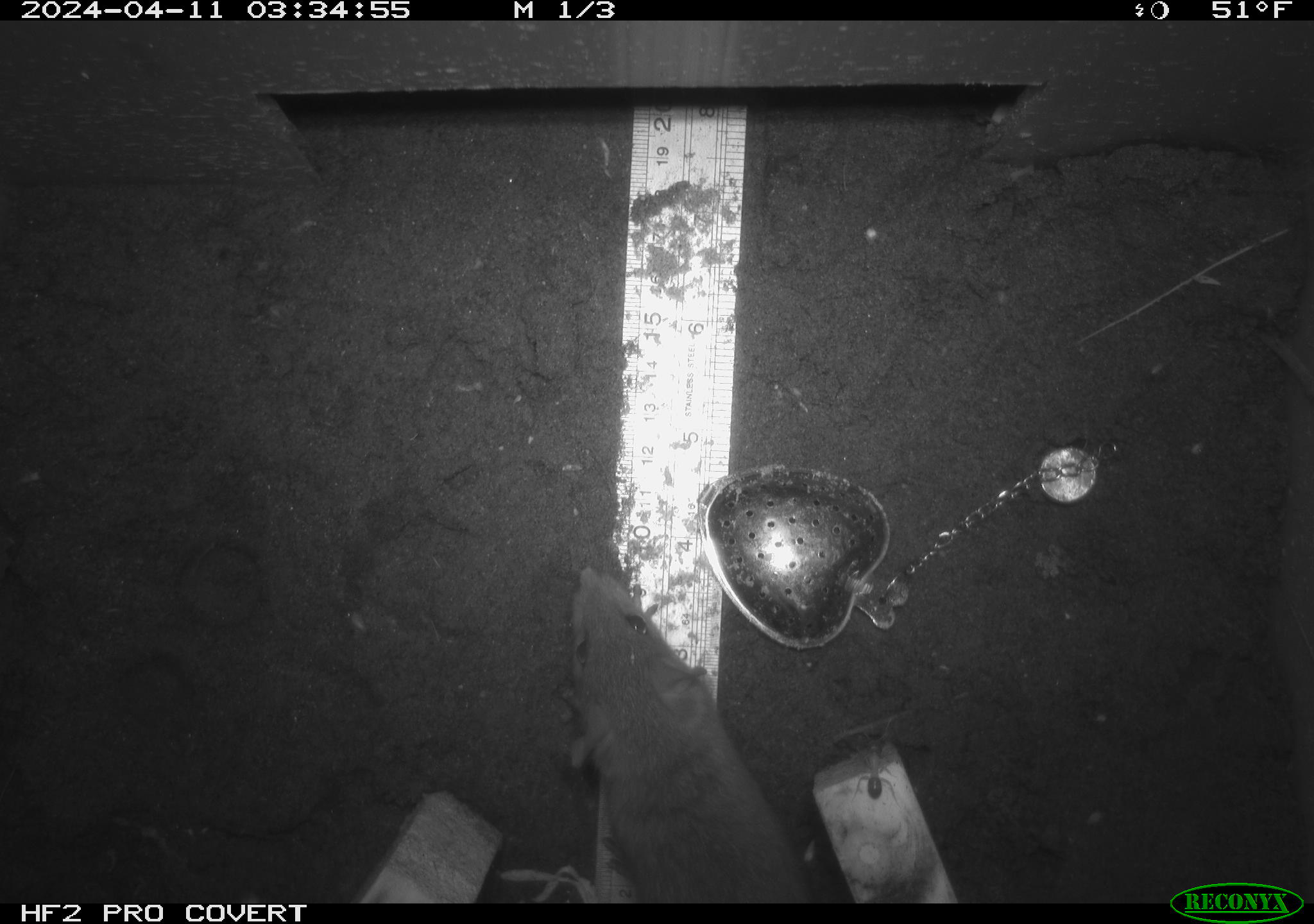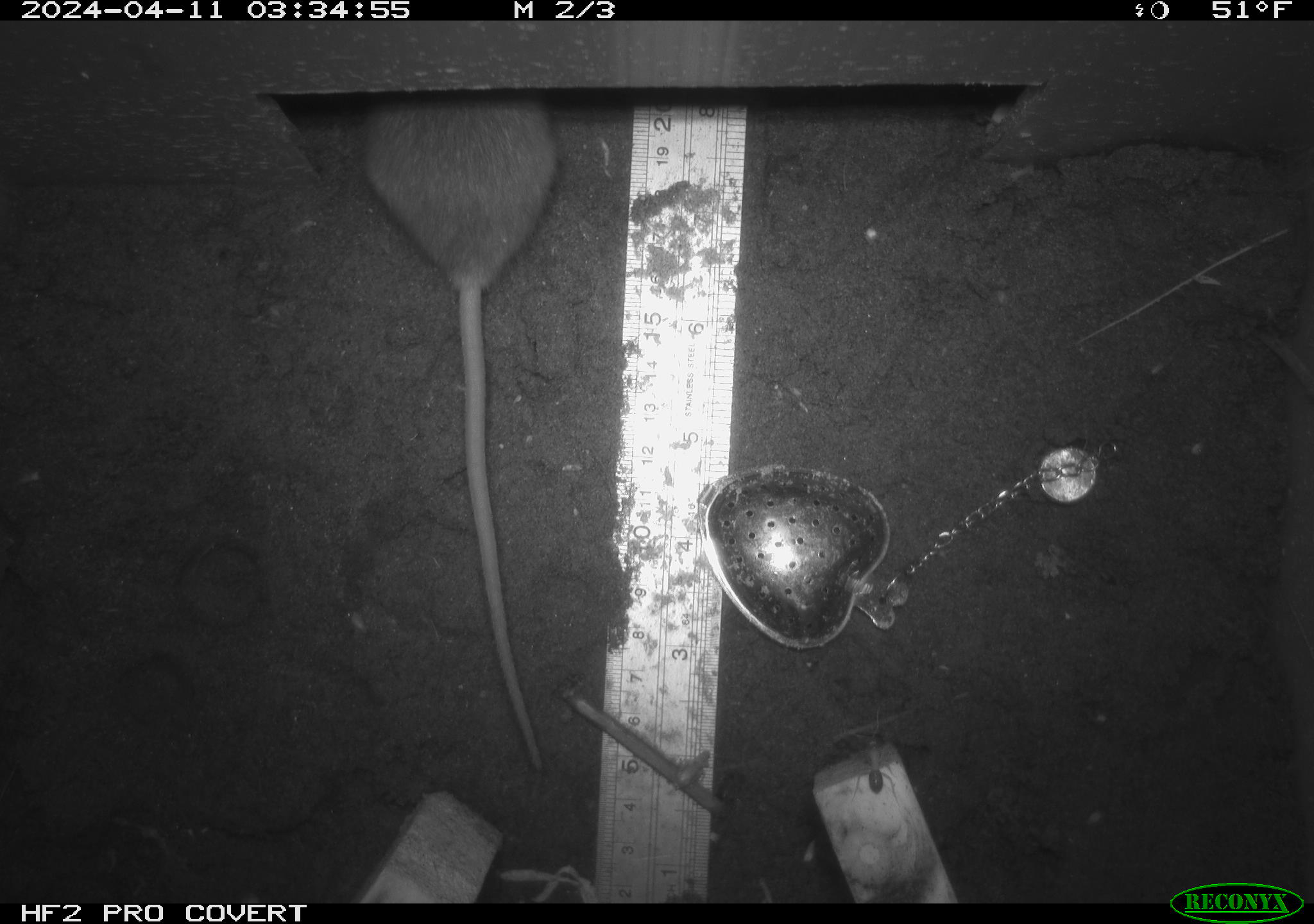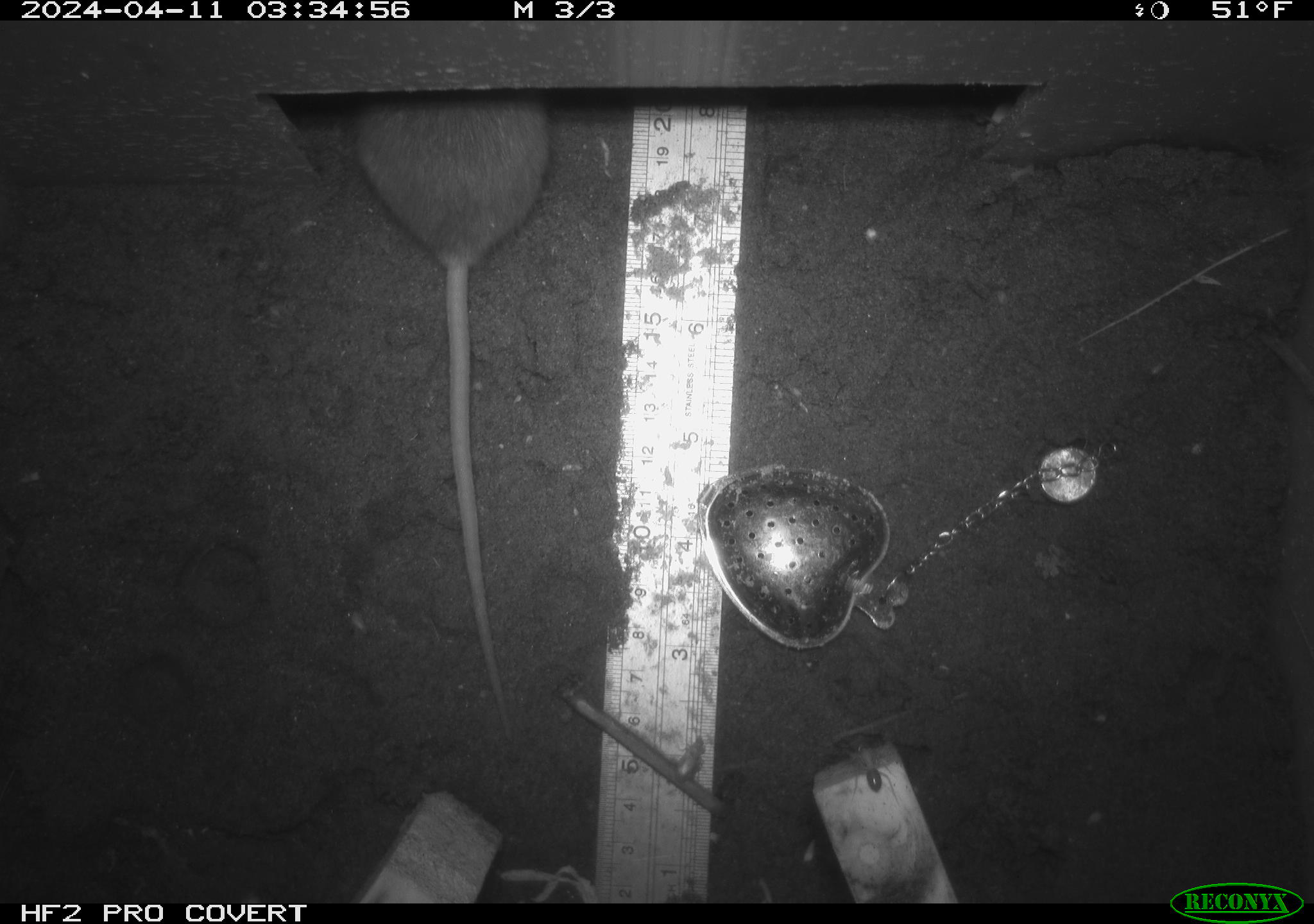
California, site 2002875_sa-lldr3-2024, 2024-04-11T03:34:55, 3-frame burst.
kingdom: Animalia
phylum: Chordata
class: Mammalia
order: Rodentia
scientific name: Rodentia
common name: rodent